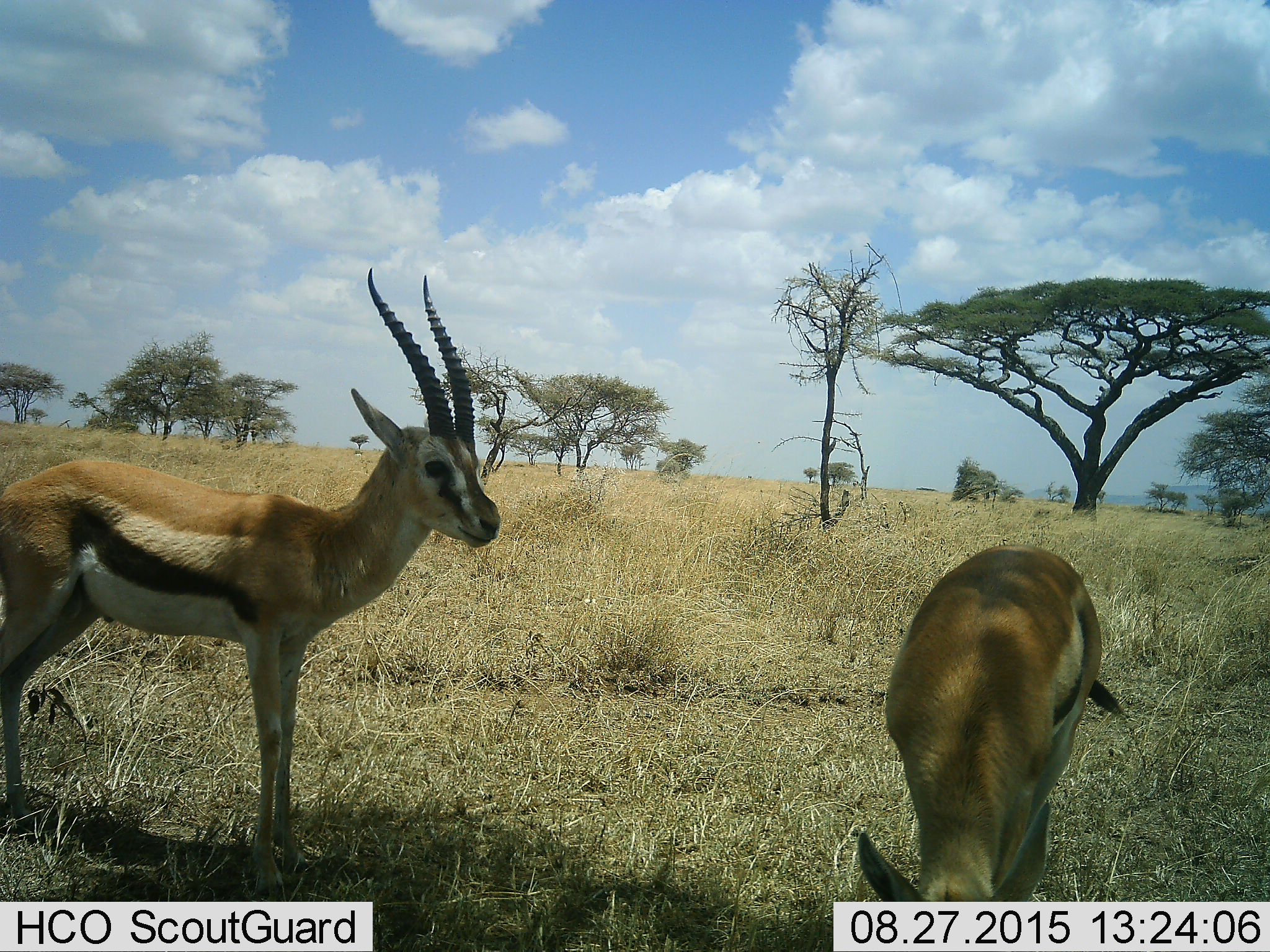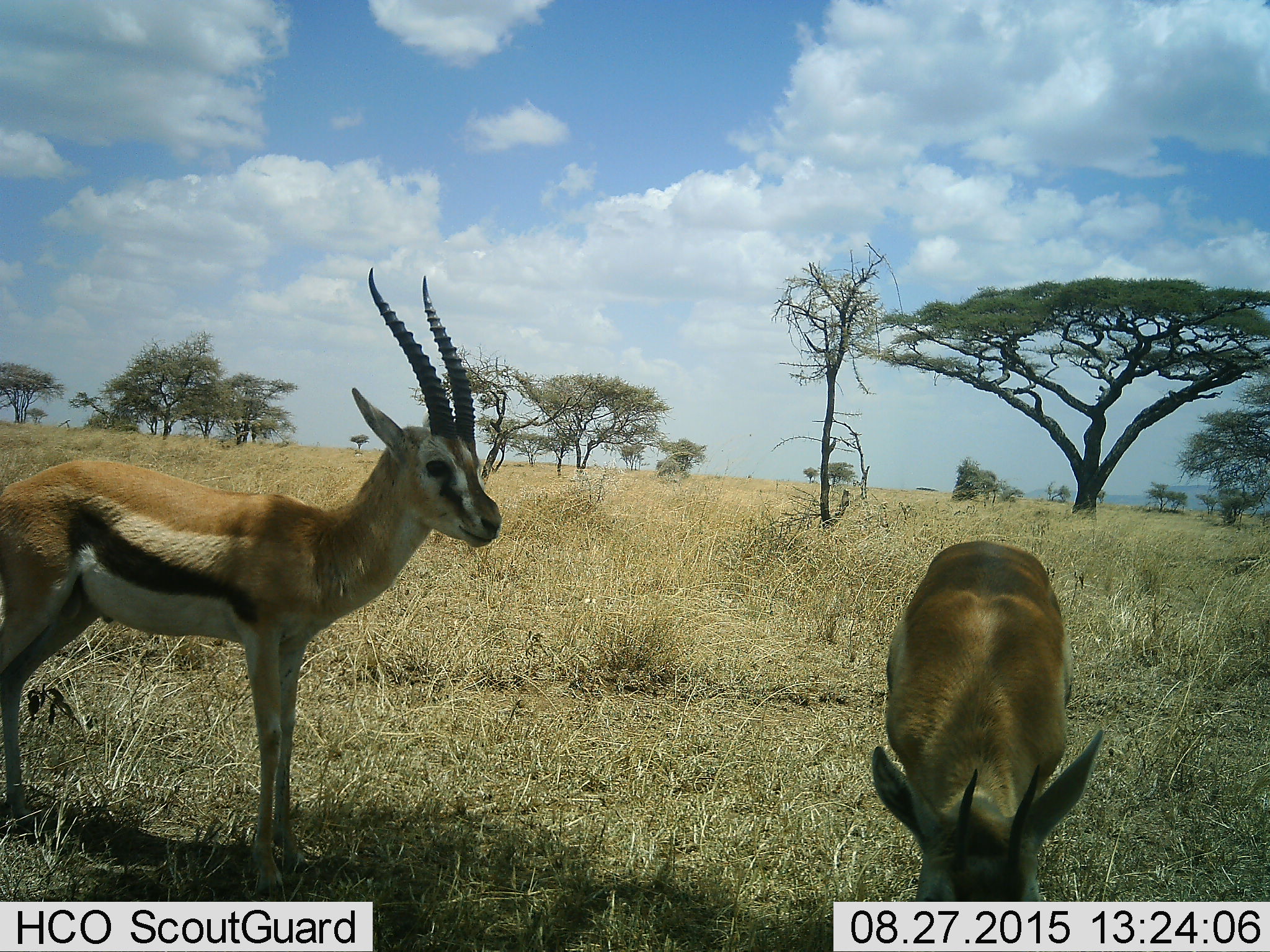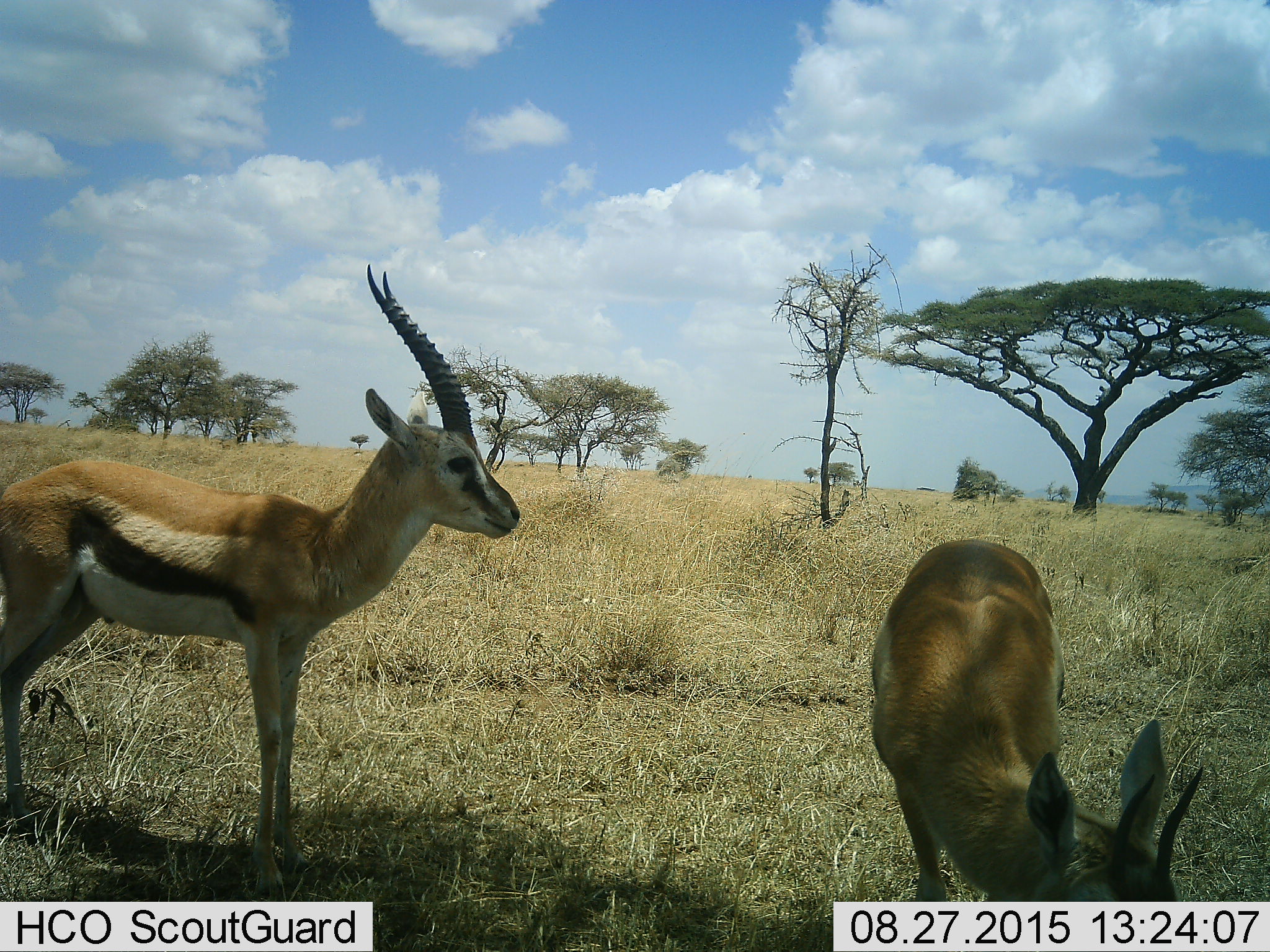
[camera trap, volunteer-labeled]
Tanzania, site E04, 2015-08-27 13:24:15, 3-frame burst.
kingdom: Animalia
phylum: Chordata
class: Mammalia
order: Artiodactyla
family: Bovidae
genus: Eudorcas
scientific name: Eudorcas thomsonii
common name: thomson's gazelle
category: gazellethomsons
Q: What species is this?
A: Gazellethomsons (thomson's gazelle) (Eudorcas thomsonii).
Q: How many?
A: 2.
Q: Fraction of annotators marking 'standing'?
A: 82%.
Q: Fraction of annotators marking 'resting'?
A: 0%.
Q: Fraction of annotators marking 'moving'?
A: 12%.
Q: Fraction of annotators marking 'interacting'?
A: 0%.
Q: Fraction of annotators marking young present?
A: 6%.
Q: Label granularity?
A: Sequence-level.